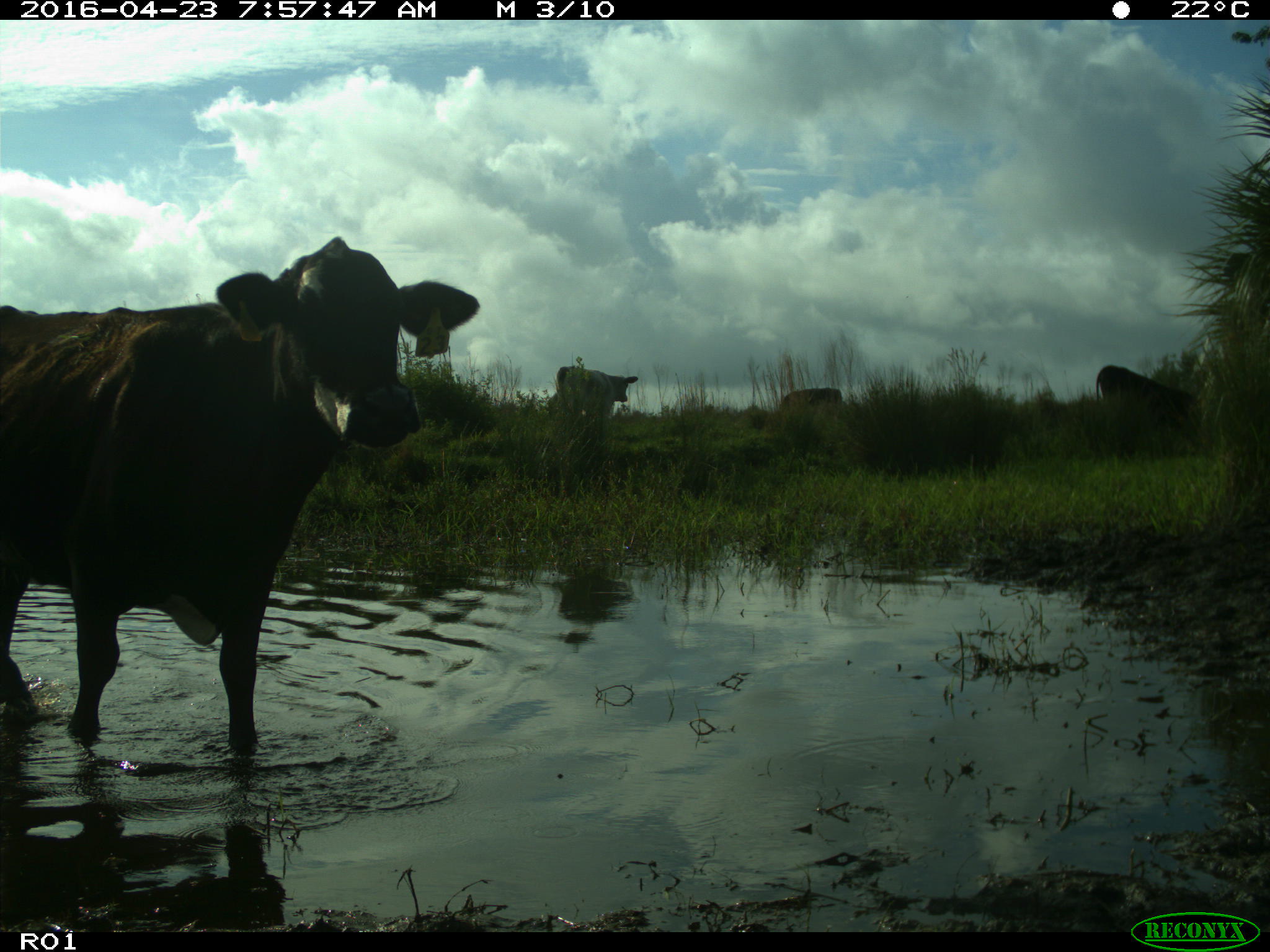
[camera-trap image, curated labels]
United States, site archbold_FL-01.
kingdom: Animalia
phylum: Chordata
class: Mammalia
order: Artiodactyla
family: Bovidae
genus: Bos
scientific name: Bos taurus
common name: domestic cow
Bos taurus (domestic cow).